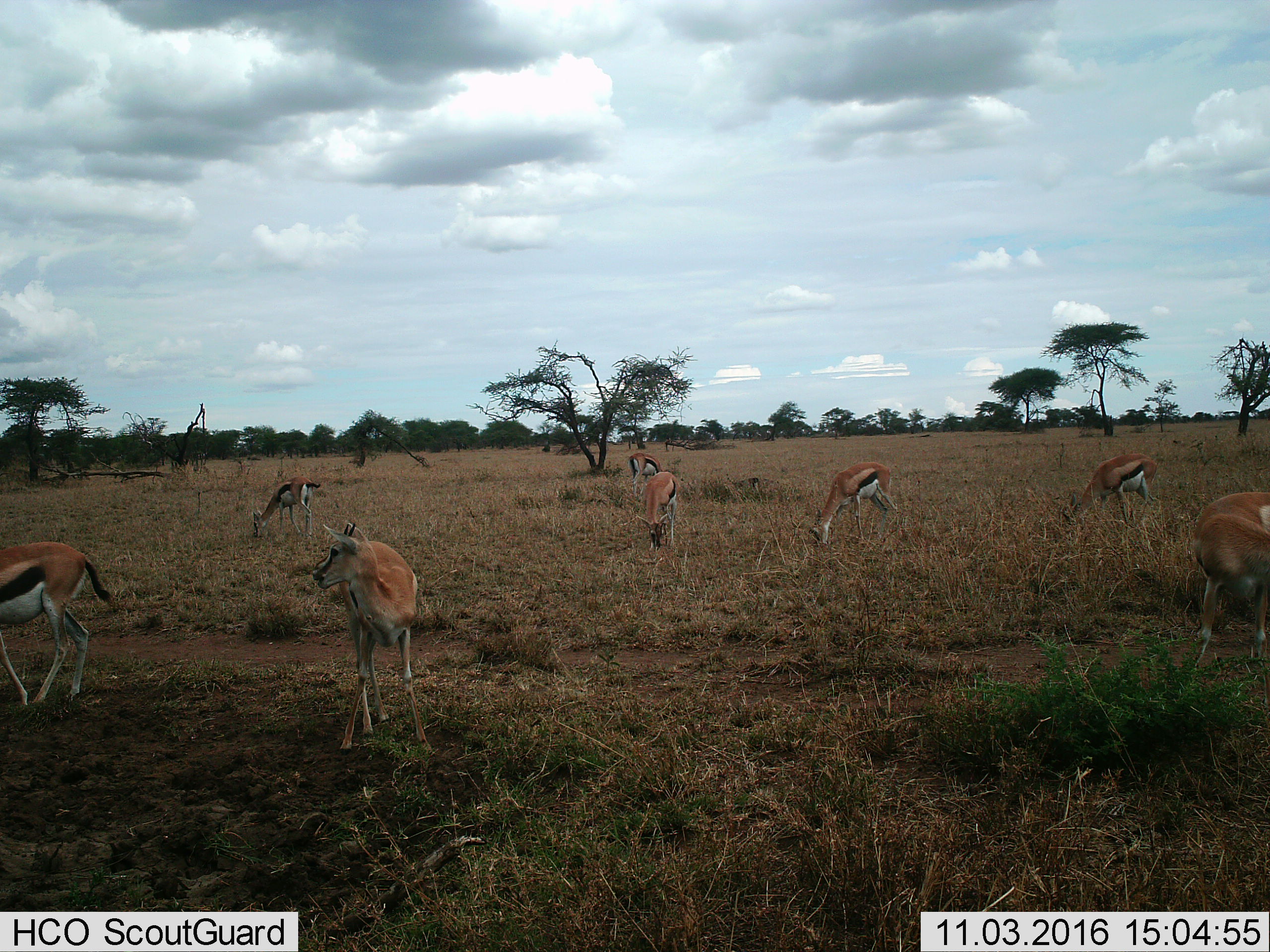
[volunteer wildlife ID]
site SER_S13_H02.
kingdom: Animalia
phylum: Chordata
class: Mammalia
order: Artiodactyla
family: Bovidae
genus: Eudorcas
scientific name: Eudorcas thomsonii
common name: thomson's gazelle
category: gazellethomsons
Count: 8.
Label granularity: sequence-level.